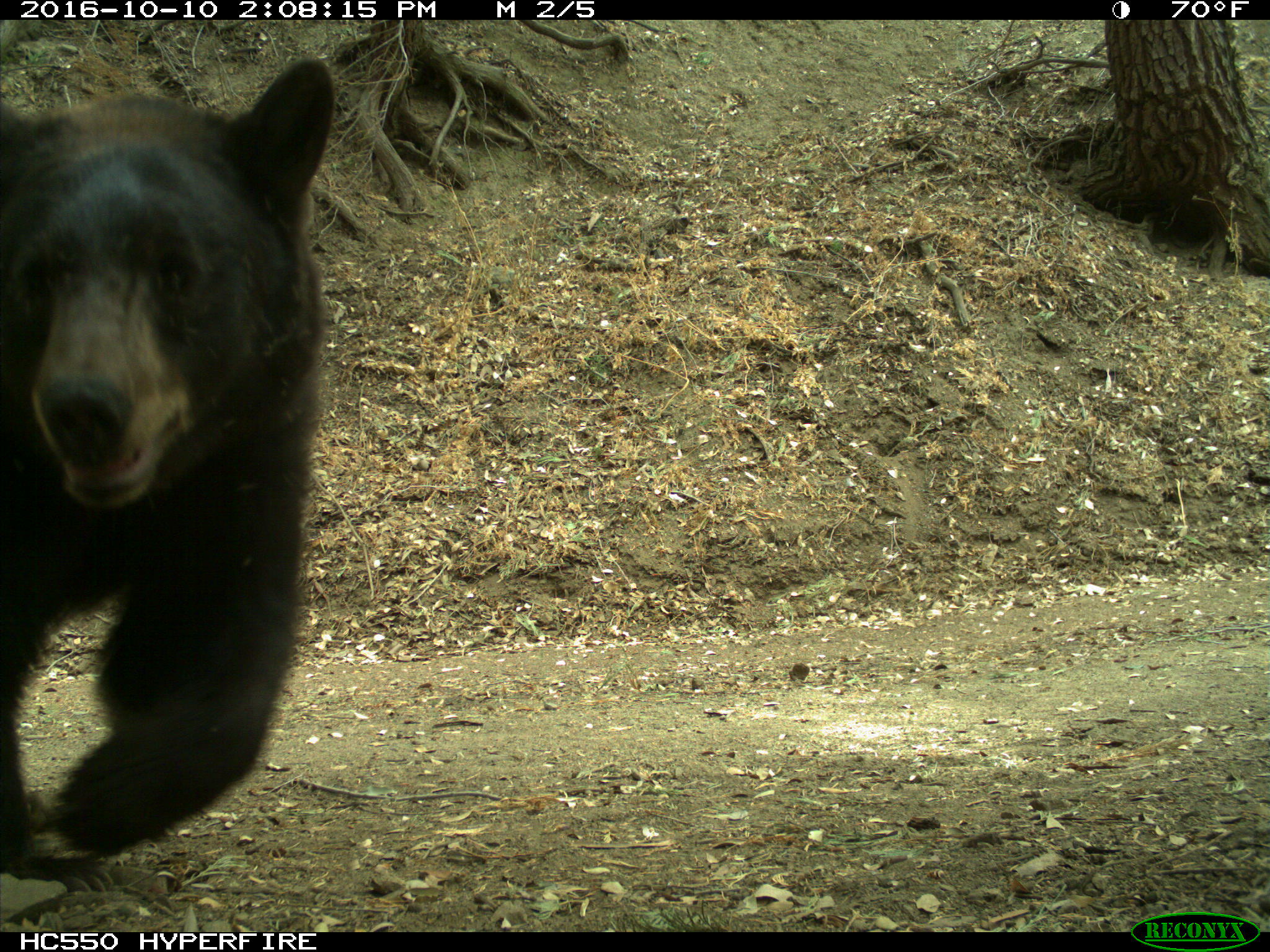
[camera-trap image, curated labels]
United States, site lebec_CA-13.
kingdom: Animalia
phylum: Chordata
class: Mammalia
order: Carnivora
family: Ursidae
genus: Ursus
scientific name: Ursus americanus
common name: american black bear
Ursus americanus (american black bear).